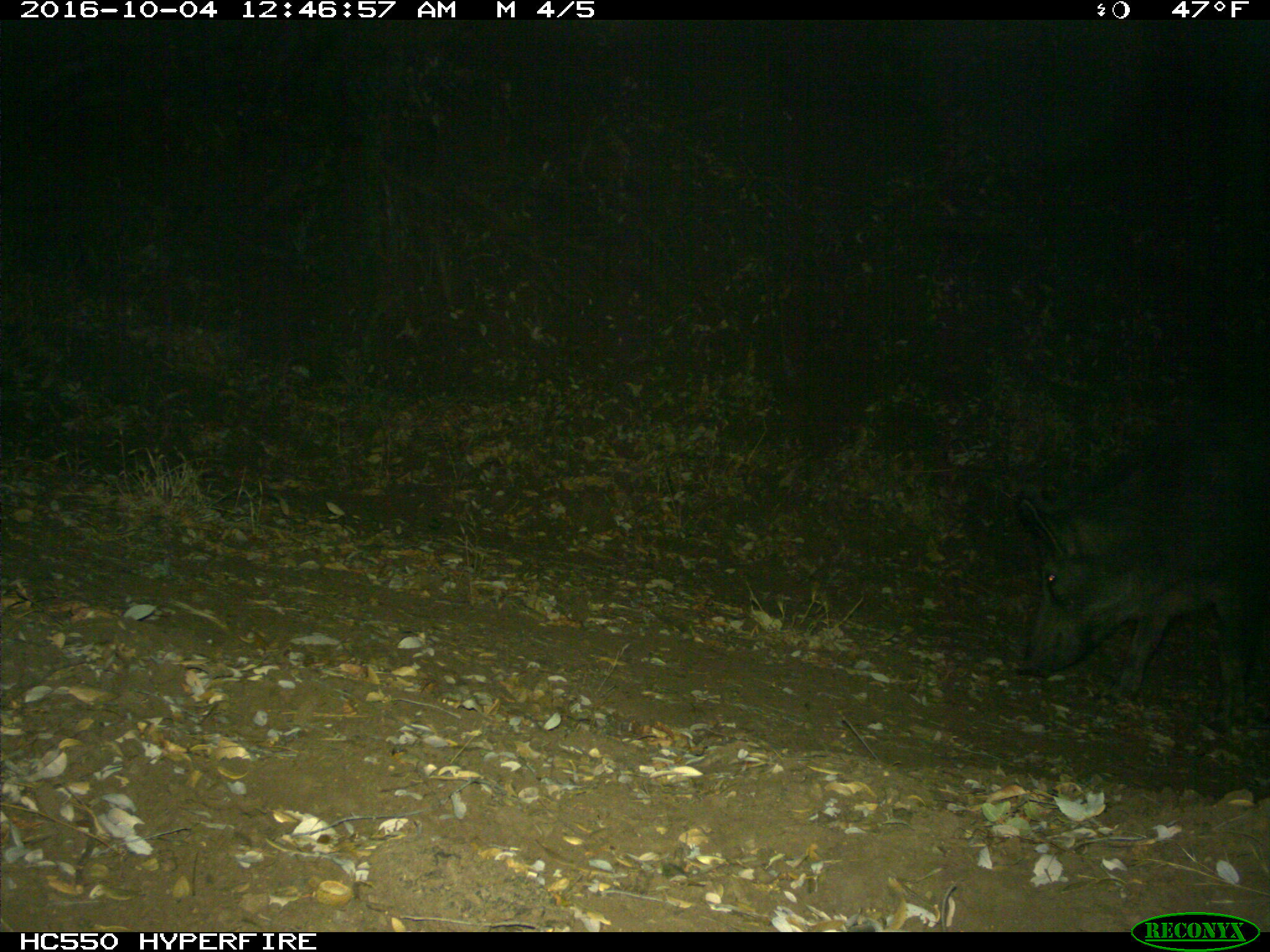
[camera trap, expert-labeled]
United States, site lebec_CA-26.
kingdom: Animalia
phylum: Chordata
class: Mammalia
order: Artiodactyla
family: Suidae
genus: Sus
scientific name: Sus scrofa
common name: wild boar